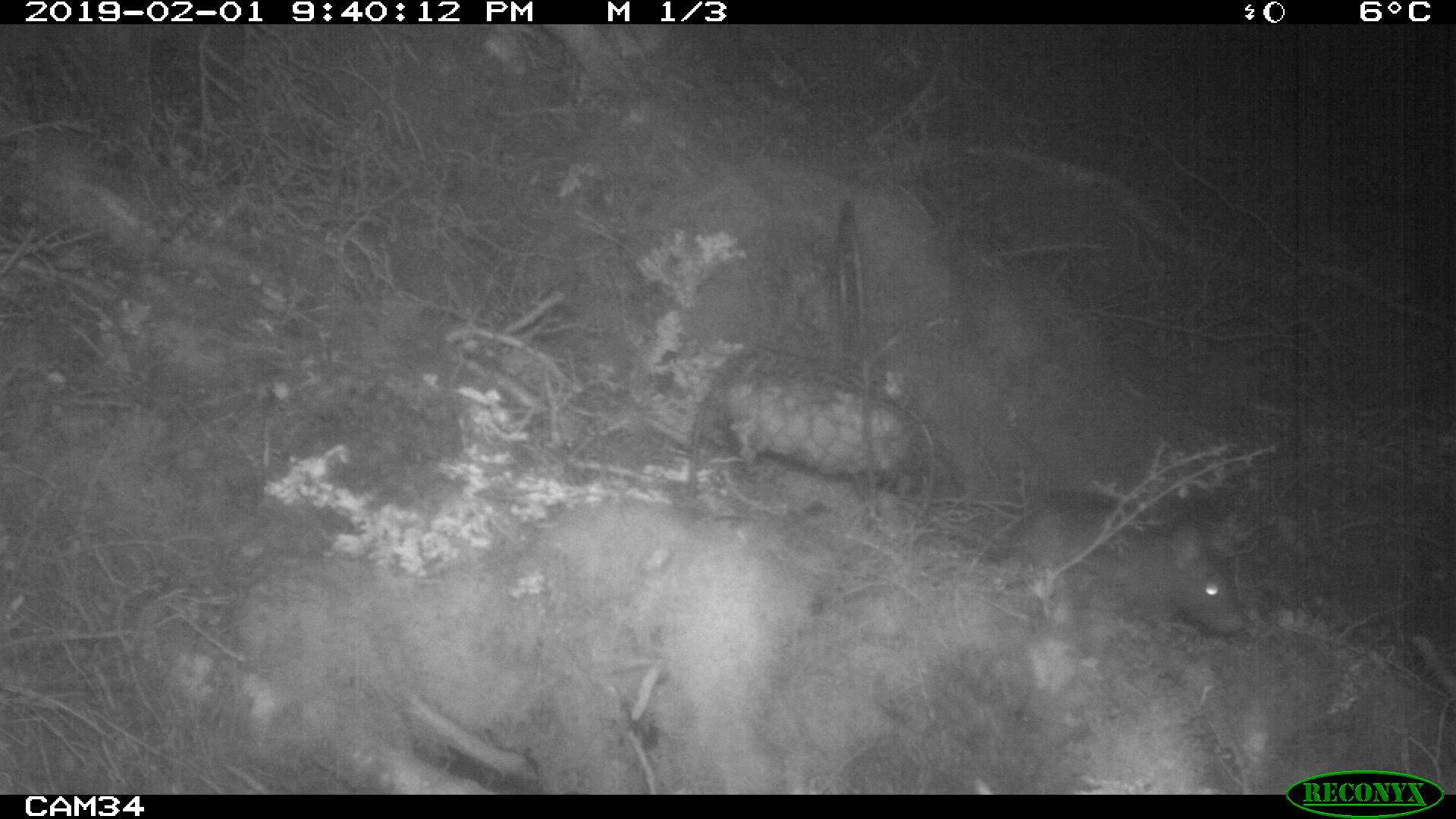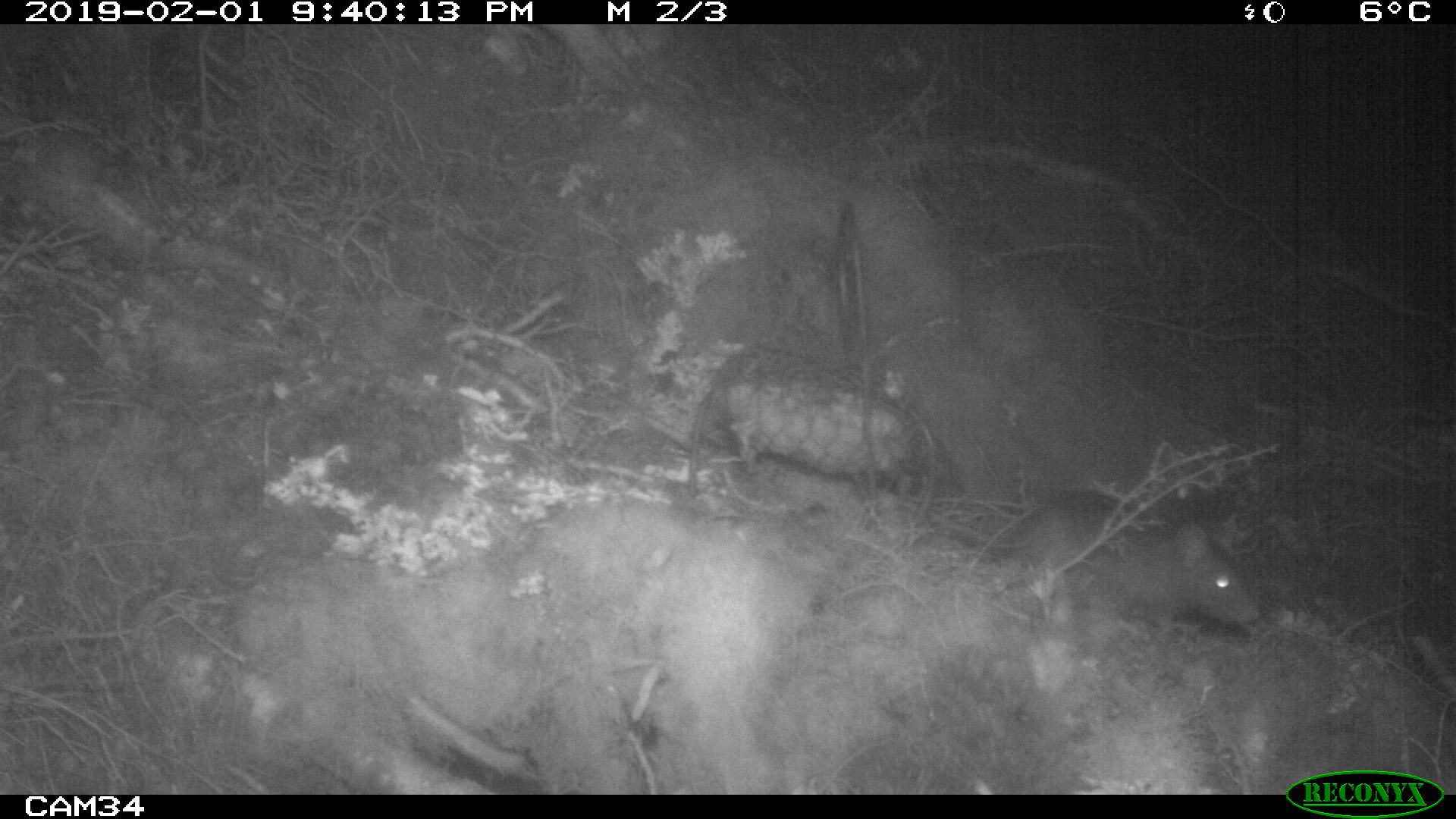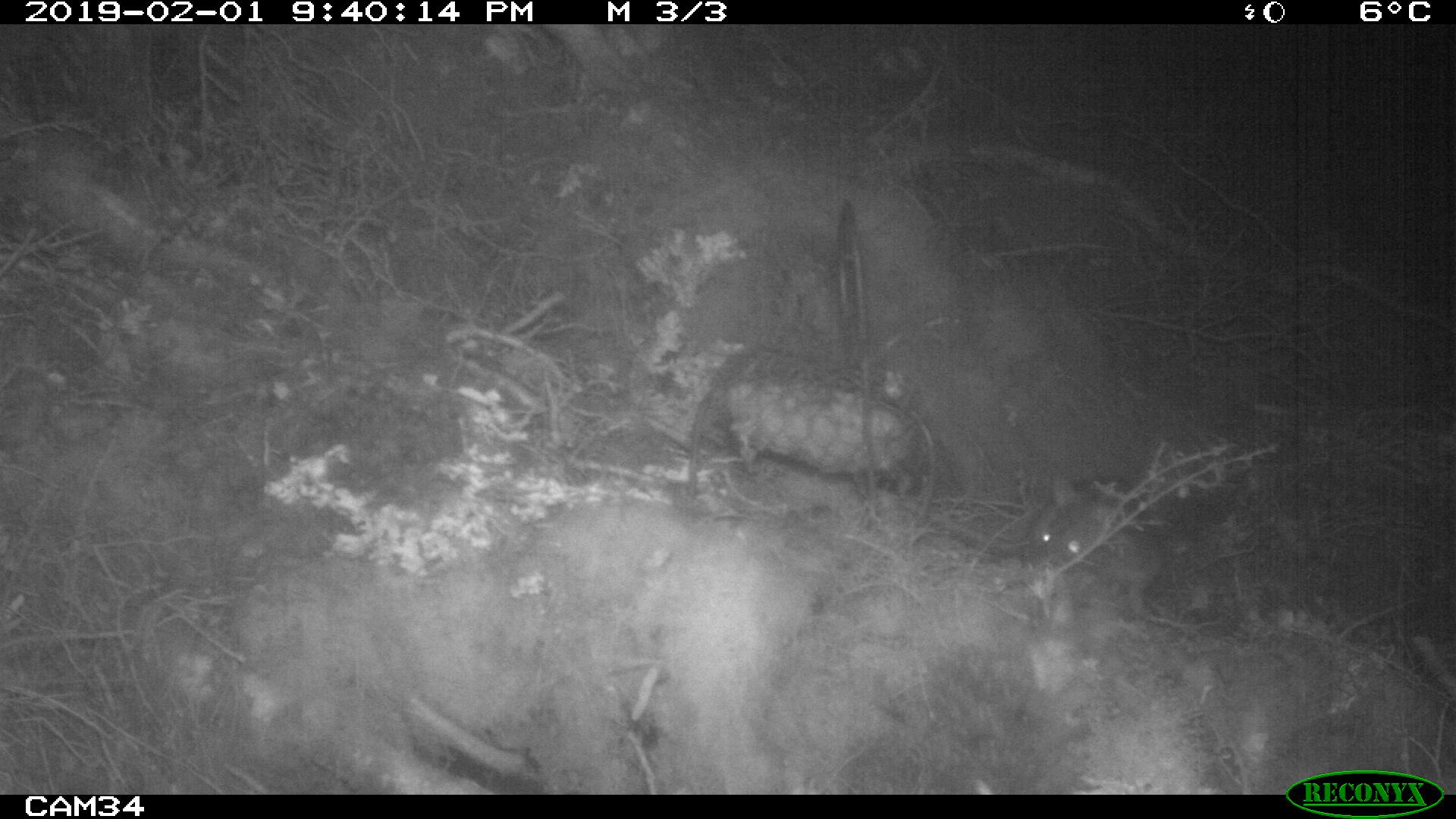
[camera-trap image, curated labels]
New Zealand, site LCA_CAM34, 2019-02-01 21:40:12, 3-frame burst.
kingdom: Animalia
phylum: Chordata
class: Mammalia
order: Rodentia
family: Muridae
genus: Rattus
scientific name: Rattus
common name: rat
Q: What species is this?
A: Rat (Rattus).